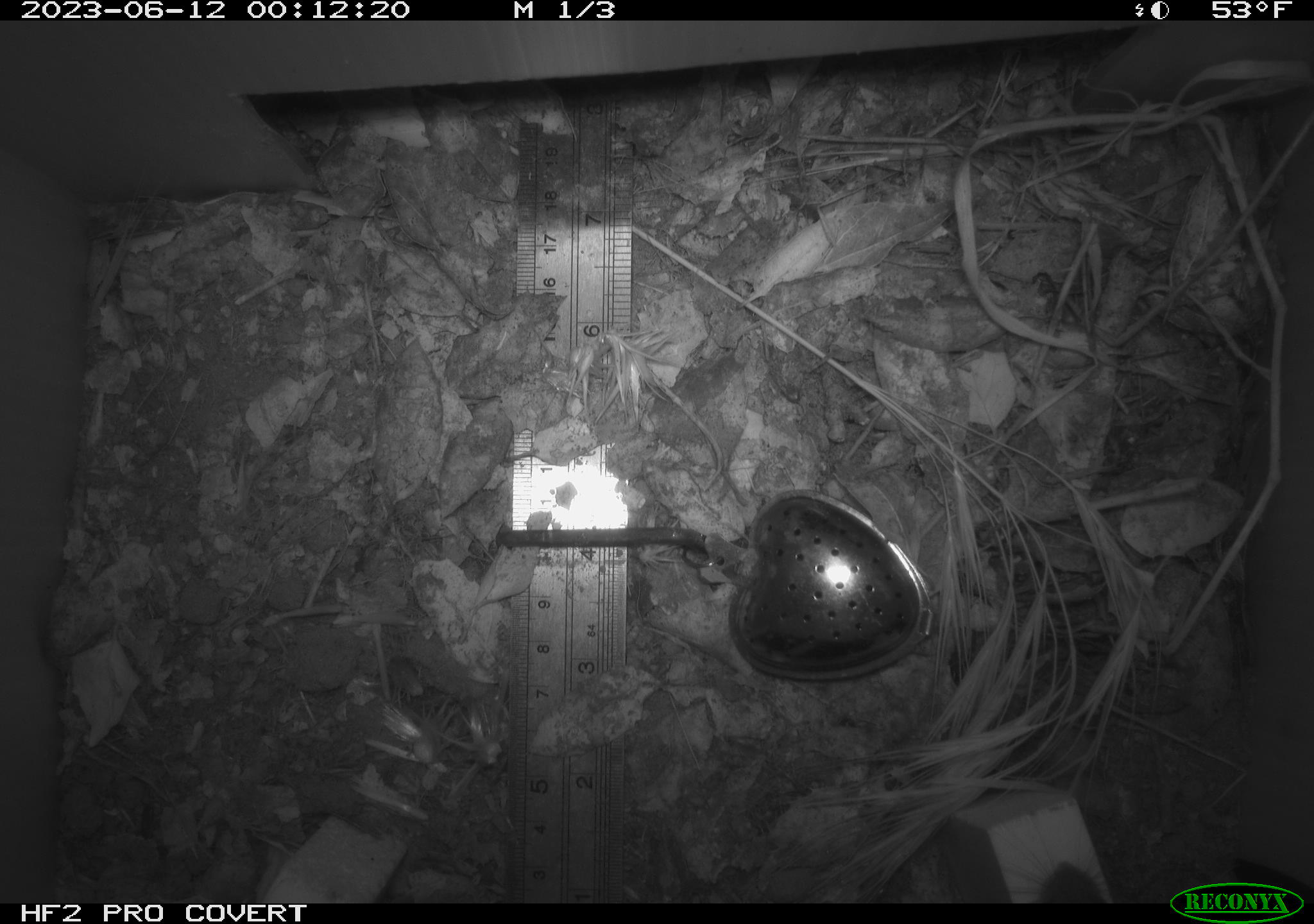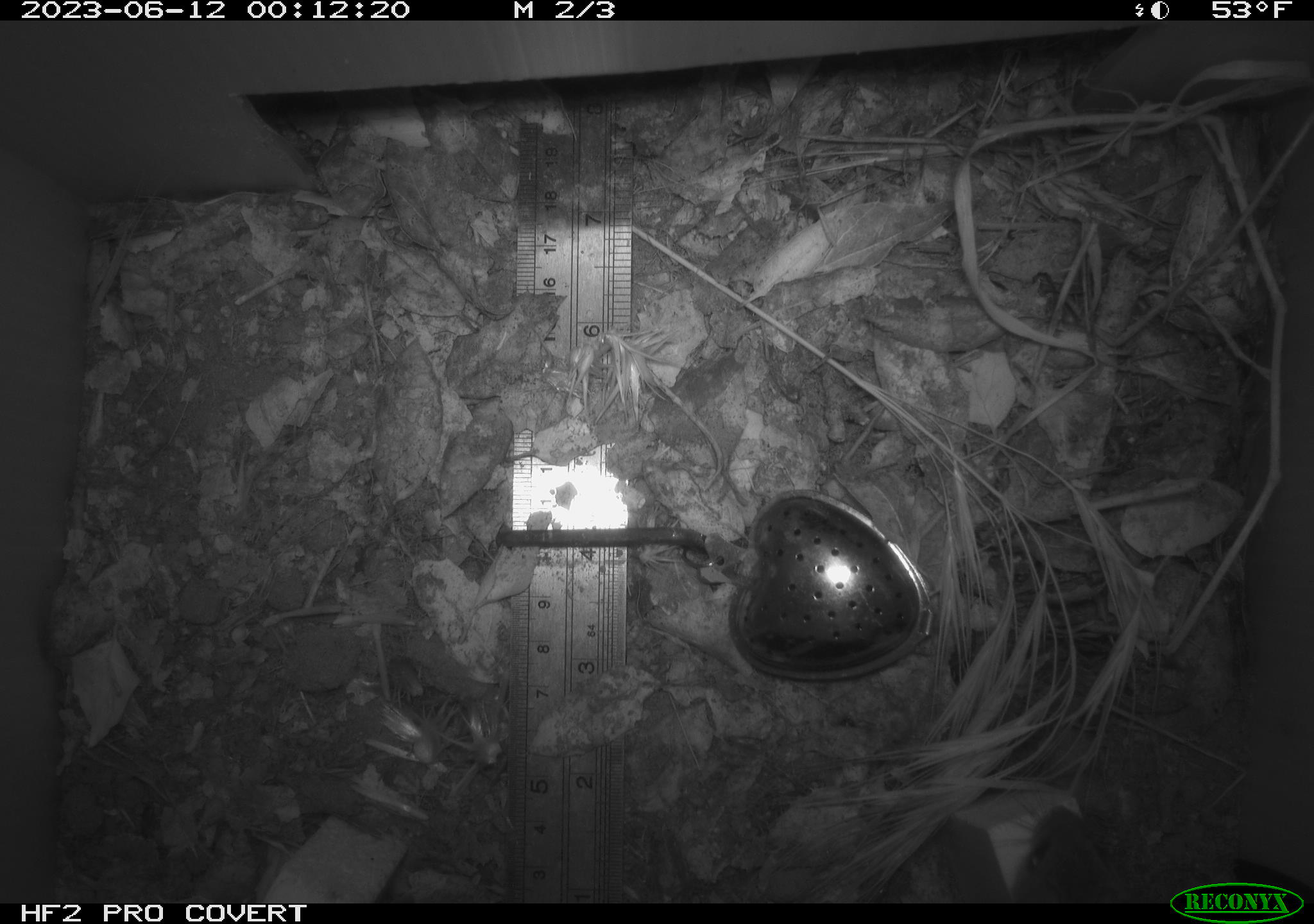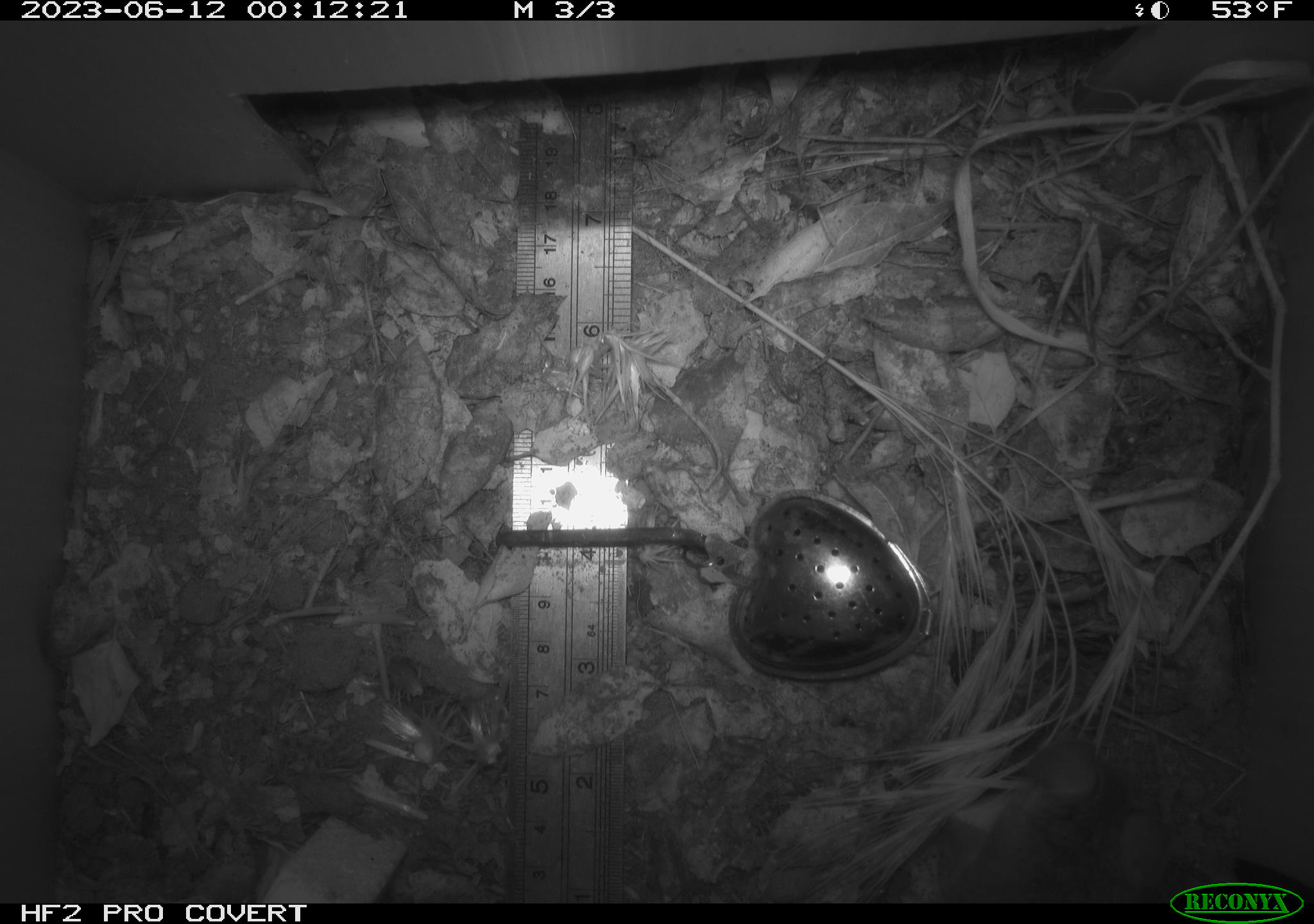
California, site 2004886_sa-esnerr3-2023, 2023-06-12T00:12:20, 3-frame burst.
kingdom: Animalia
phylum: Chordata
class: Mammalia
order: Rodentia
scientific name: Rodentia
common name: mouse species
Mouse species (Rodentia).